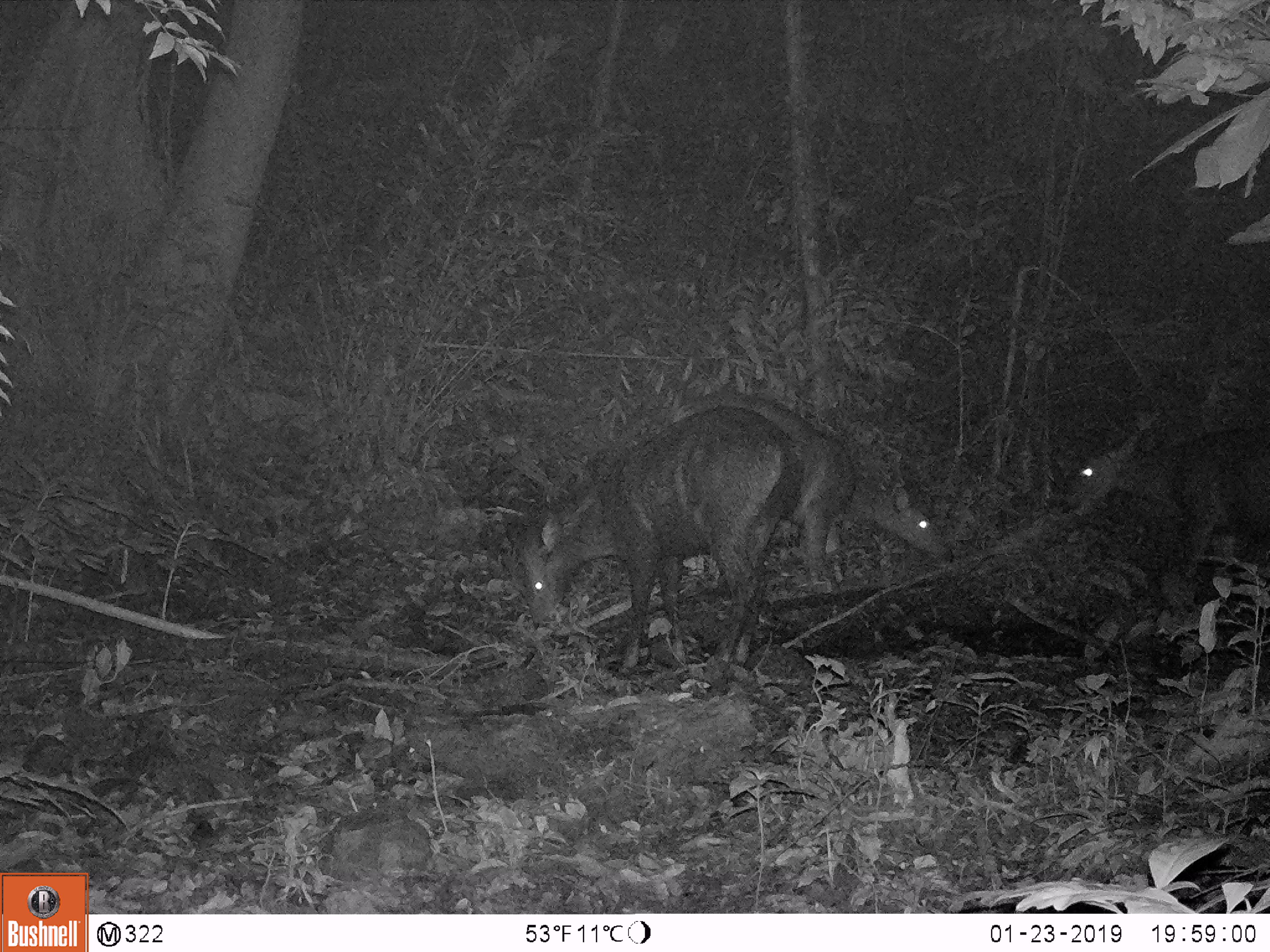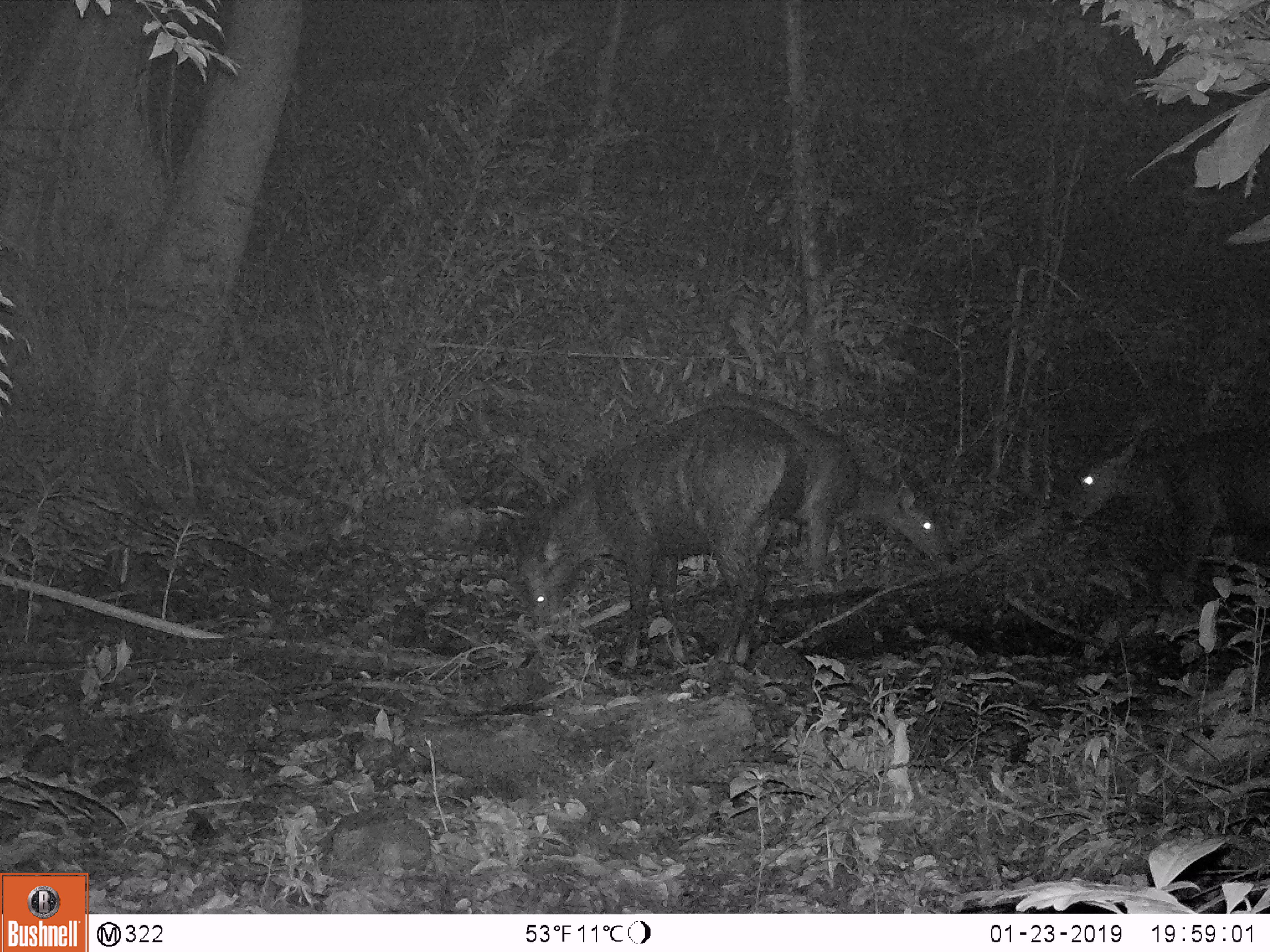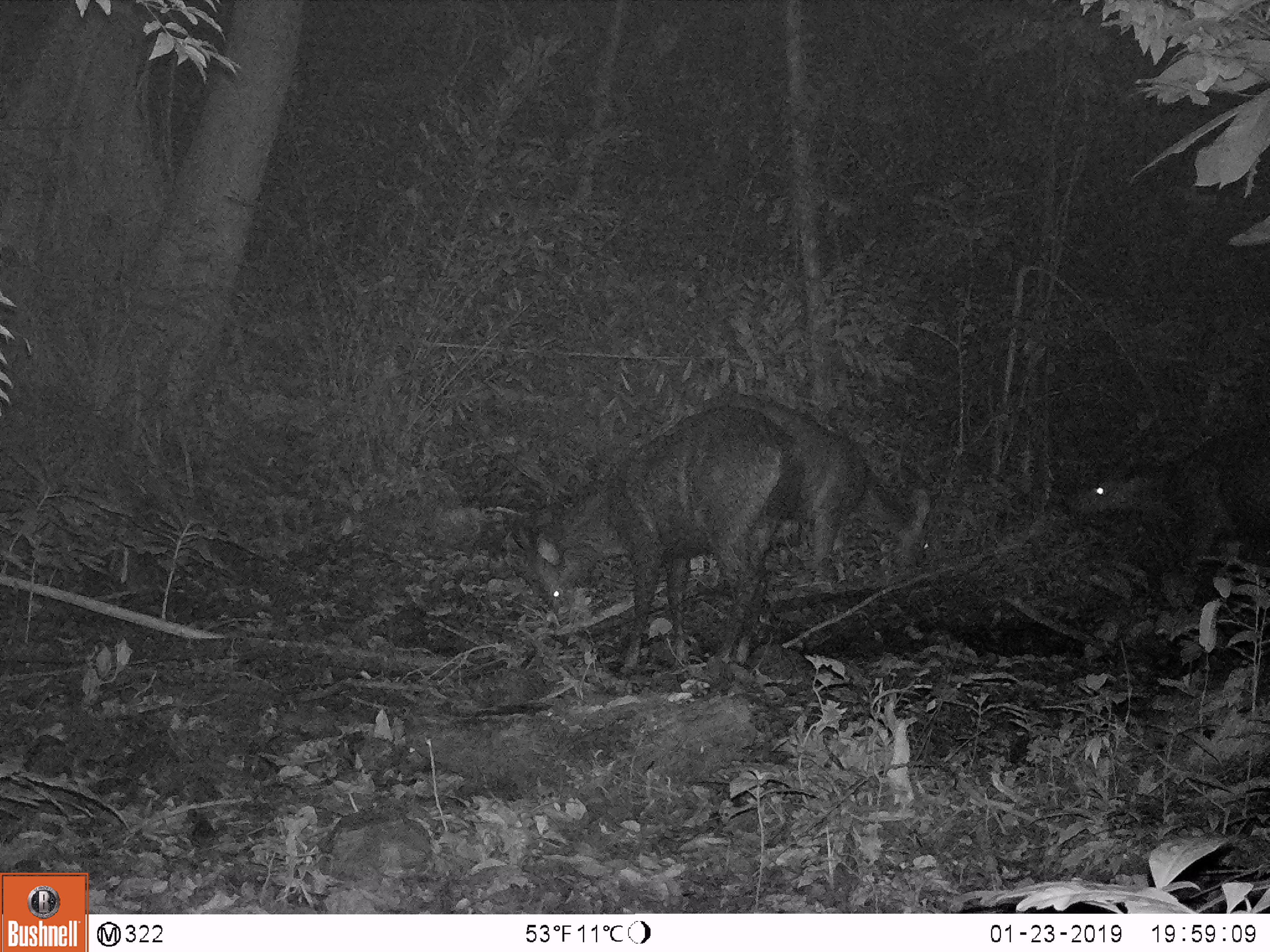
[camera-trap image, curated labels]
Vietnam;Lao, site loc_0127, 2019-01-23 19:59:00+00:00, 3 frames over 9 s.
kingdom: Animalia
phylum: Chordata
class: Mammalia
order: Artiodactyla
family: Cervidae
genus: Rusa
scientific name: Rusa unicolor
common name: sambar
Sambar (Rusa unicolor). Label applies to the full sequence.